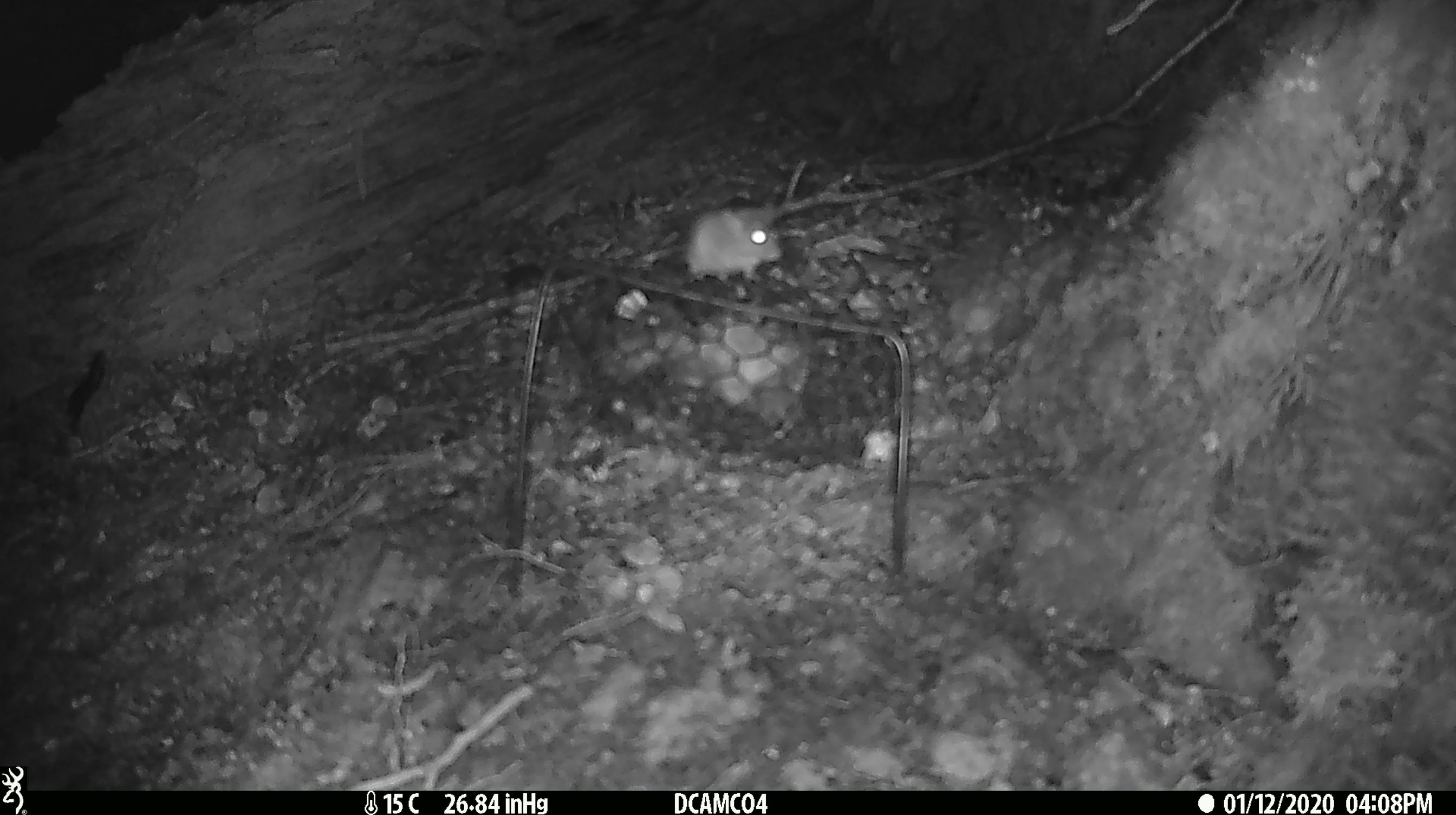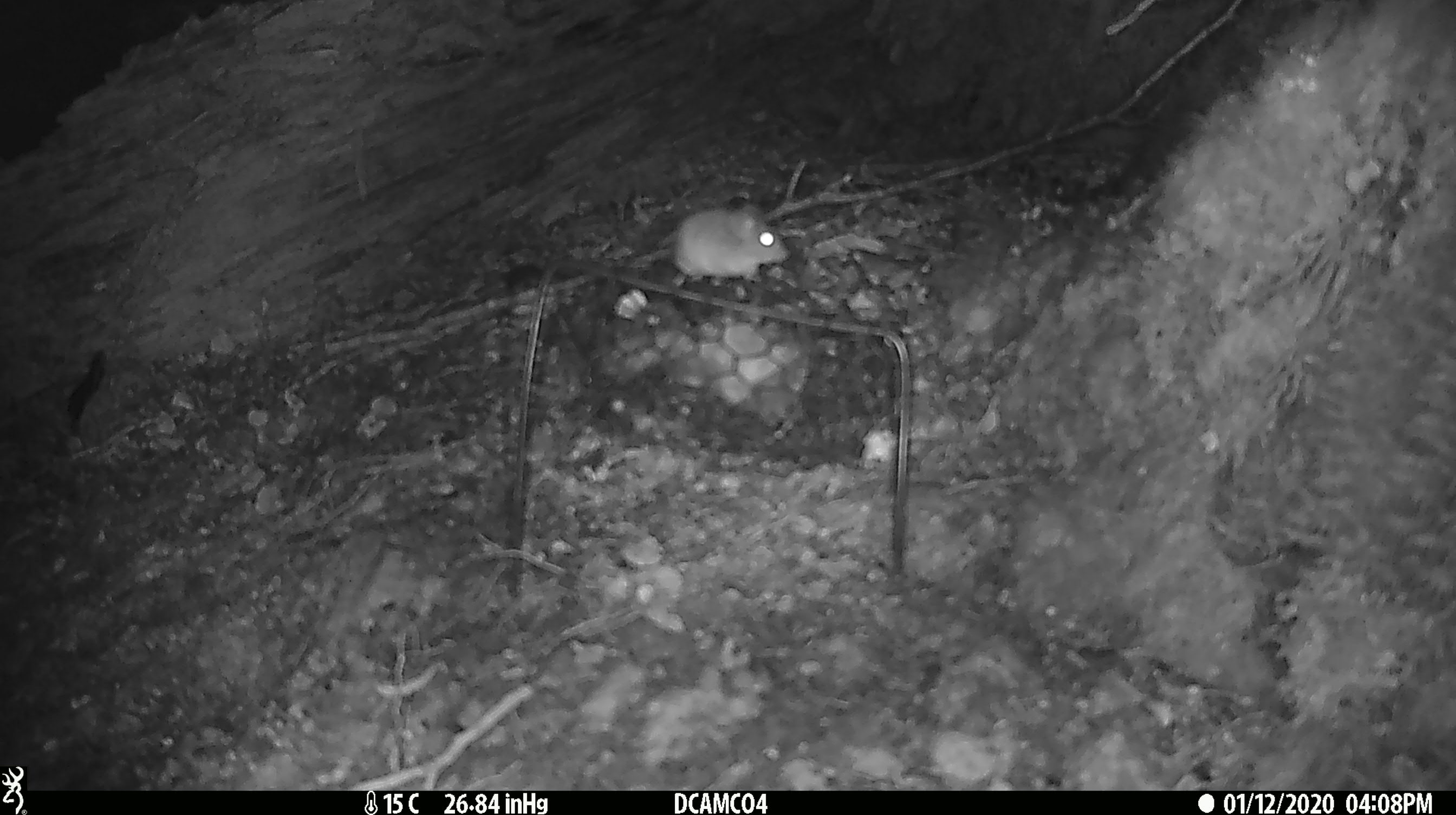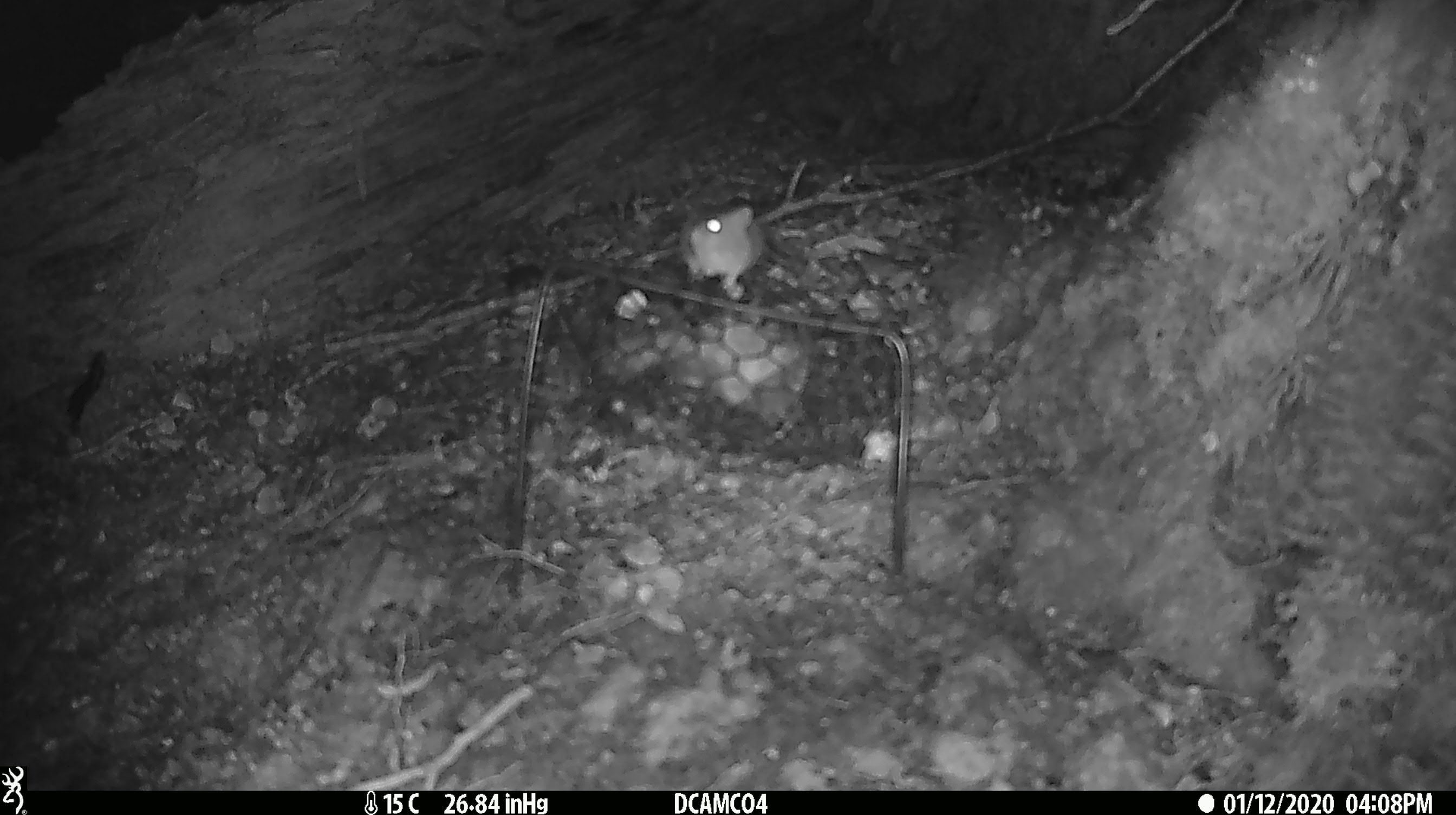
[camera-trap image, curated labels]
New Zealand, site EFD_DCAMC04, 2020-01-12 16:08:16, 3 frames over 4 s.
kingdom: Animalia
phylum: Chordata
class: Mammalia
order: Rodentia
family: Muridae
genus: Mus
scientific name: Mus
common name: mouse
Mouse (Mus).